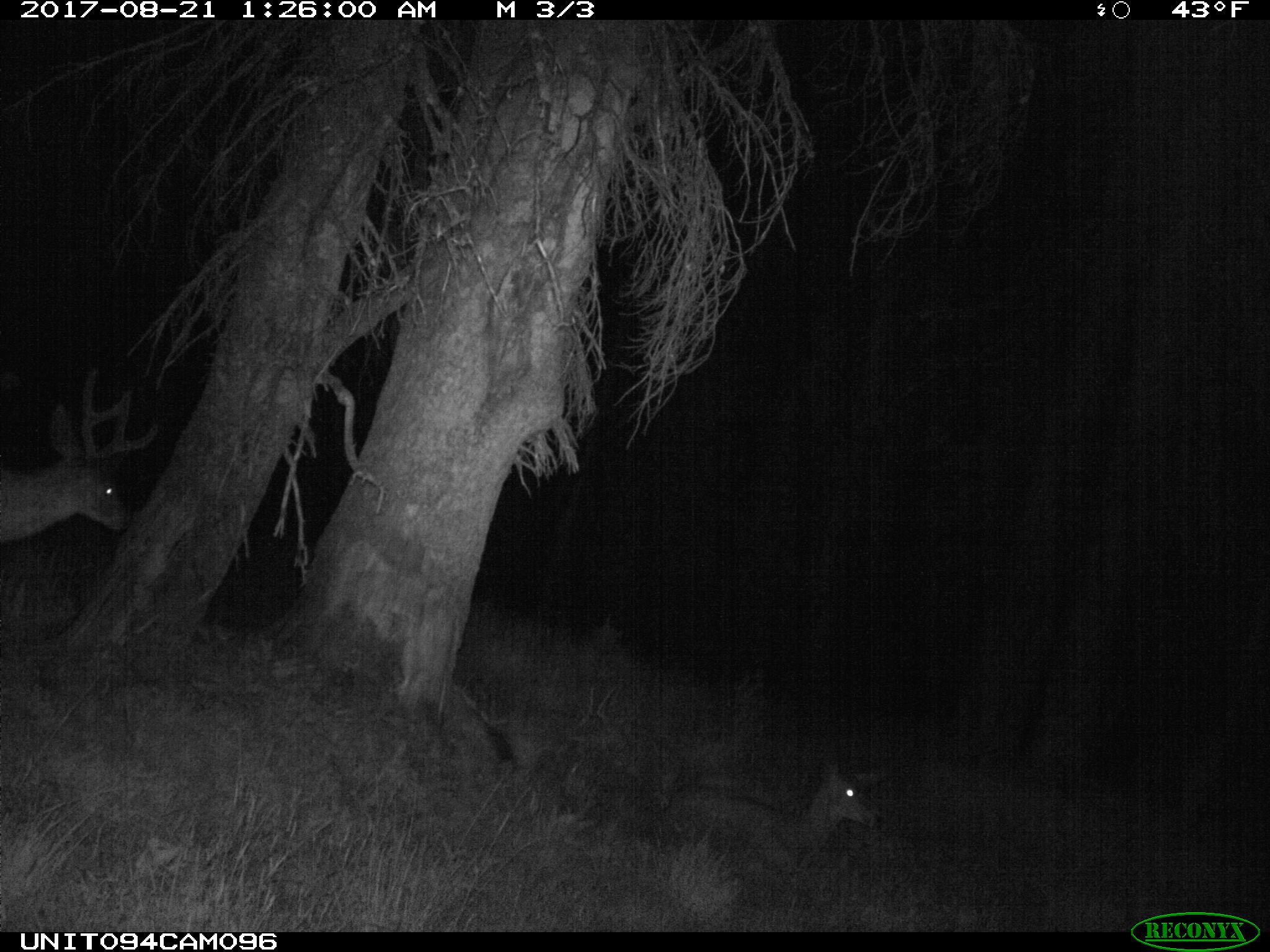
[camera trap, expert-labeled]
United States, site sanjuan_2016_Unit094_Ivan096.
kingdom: Animalia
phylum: Chordata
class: Mammalia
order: Artiodactyla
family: Cervidae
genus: Odocoileus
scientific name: Odocoileus hemionus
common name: mule deer